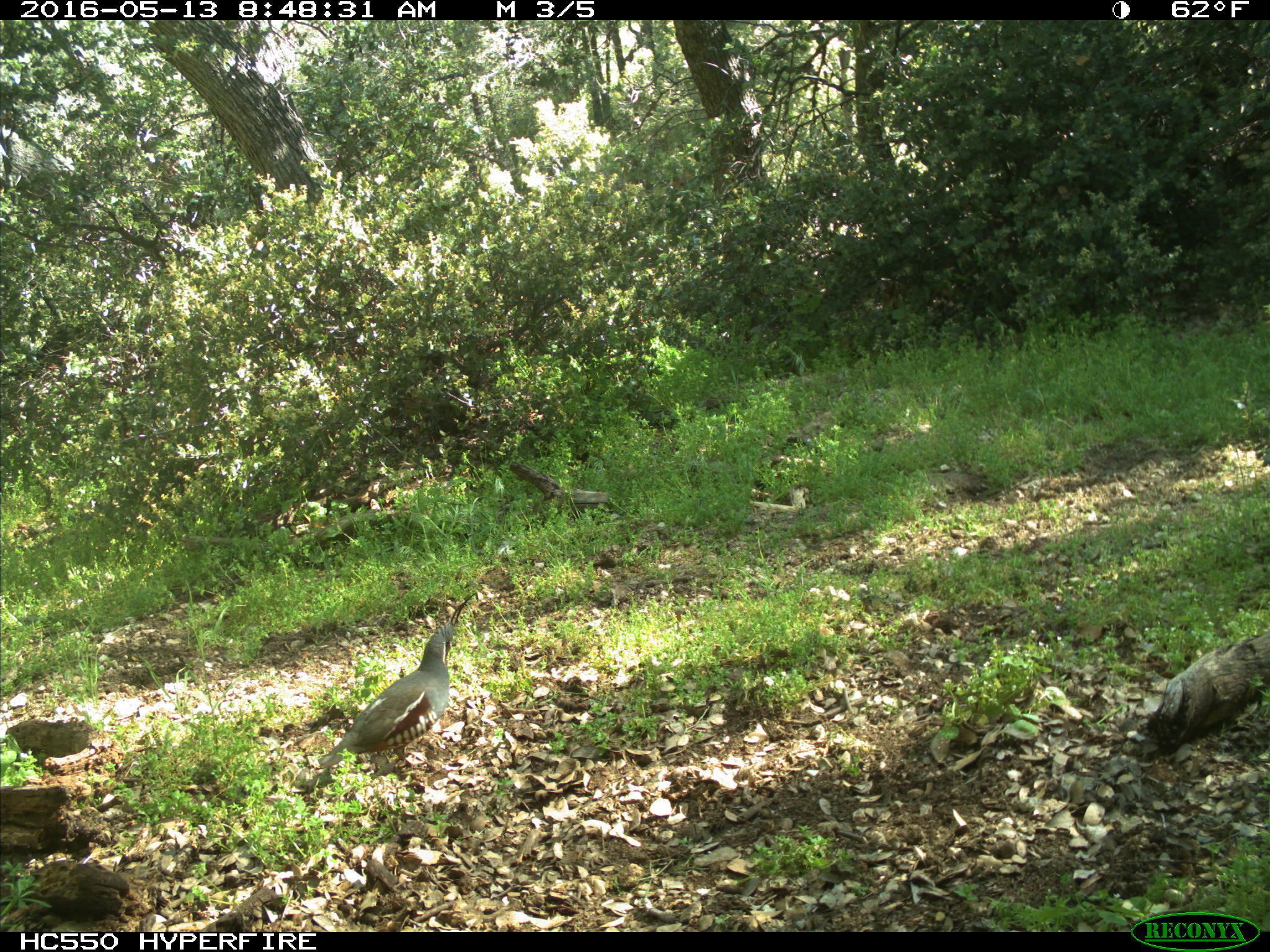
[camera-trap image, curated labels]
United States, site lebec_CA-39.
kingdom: Animalia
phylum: Chordata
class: Aves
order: Galliformes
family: Odontophoridae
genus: Callipepla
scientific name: Callipepla californica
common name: california quail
Callipepla californica (california quail).